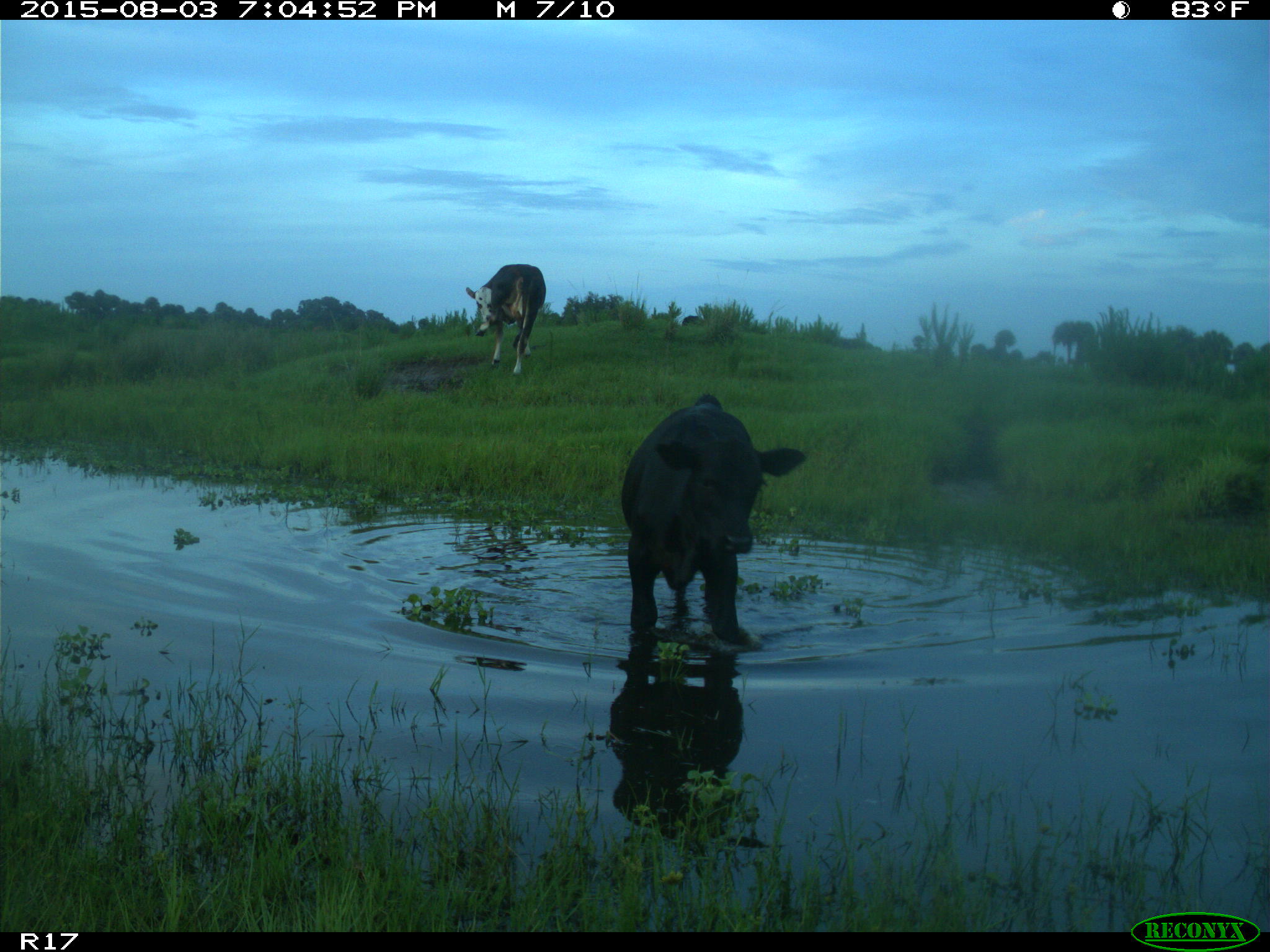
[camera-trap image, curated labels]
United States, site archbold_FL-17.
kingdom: Animalia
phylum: Chordata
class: Mammalia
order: Artiodactyla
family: Bovidae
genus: Bos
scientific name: Bos taurus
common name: domestic cow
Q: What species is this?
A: Bos taurus (domestic cow).